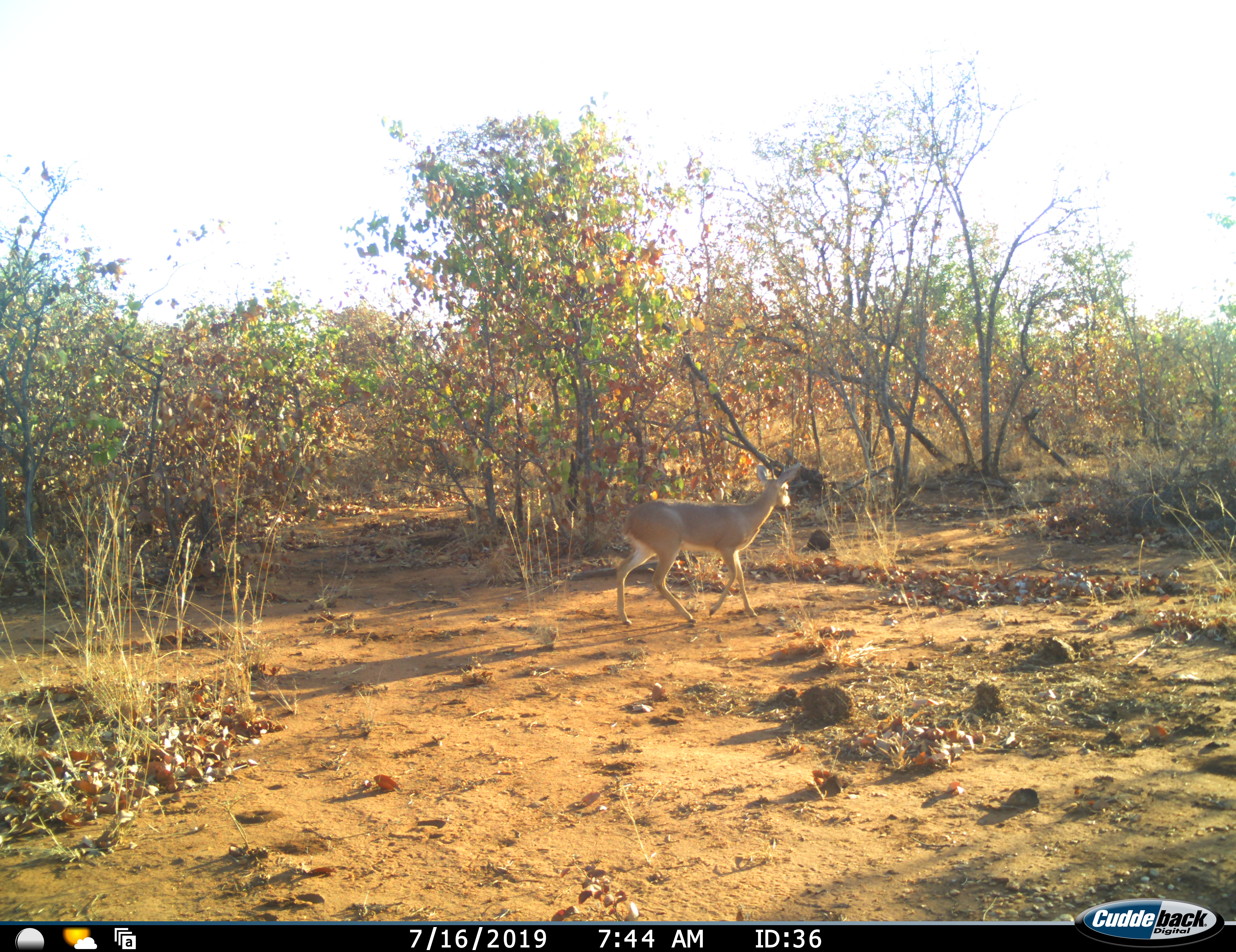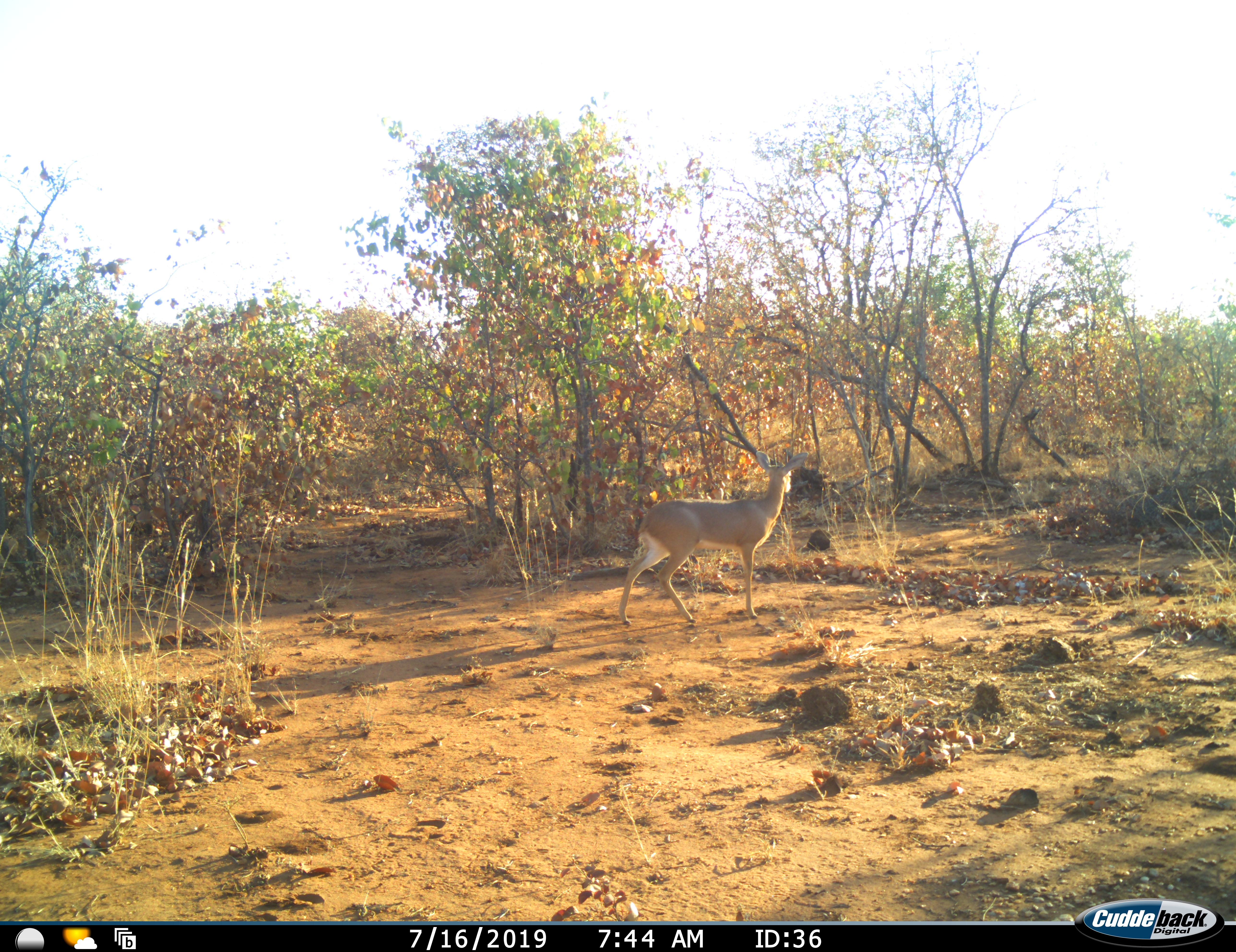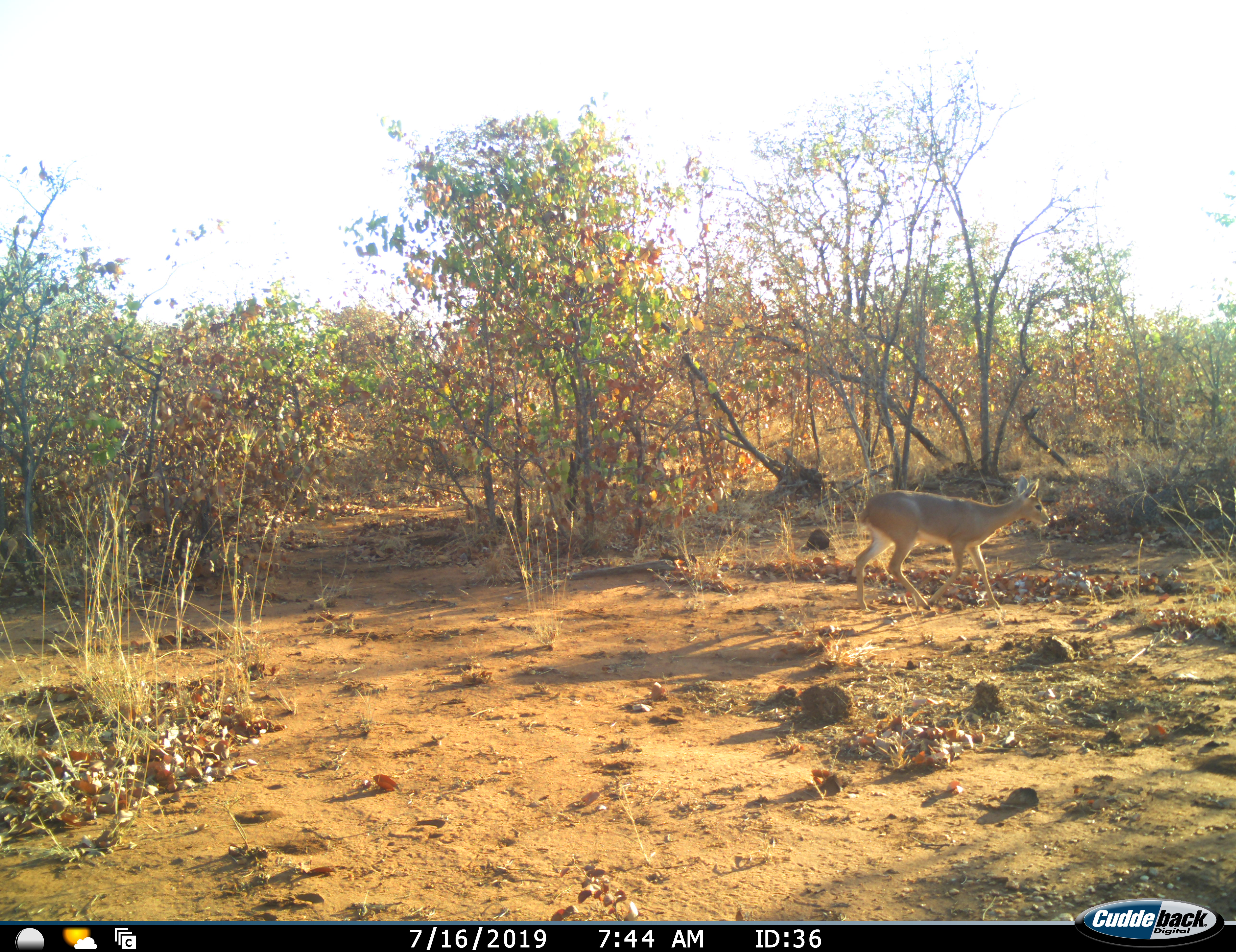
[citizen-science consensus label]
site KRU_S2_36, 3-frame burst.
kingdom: Animalia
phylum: Chordata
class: Mammalia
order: Artiodactyla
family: Bovidae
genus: Aepyceros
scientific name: Aepyceros melampus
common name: impala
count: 1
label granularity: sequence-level